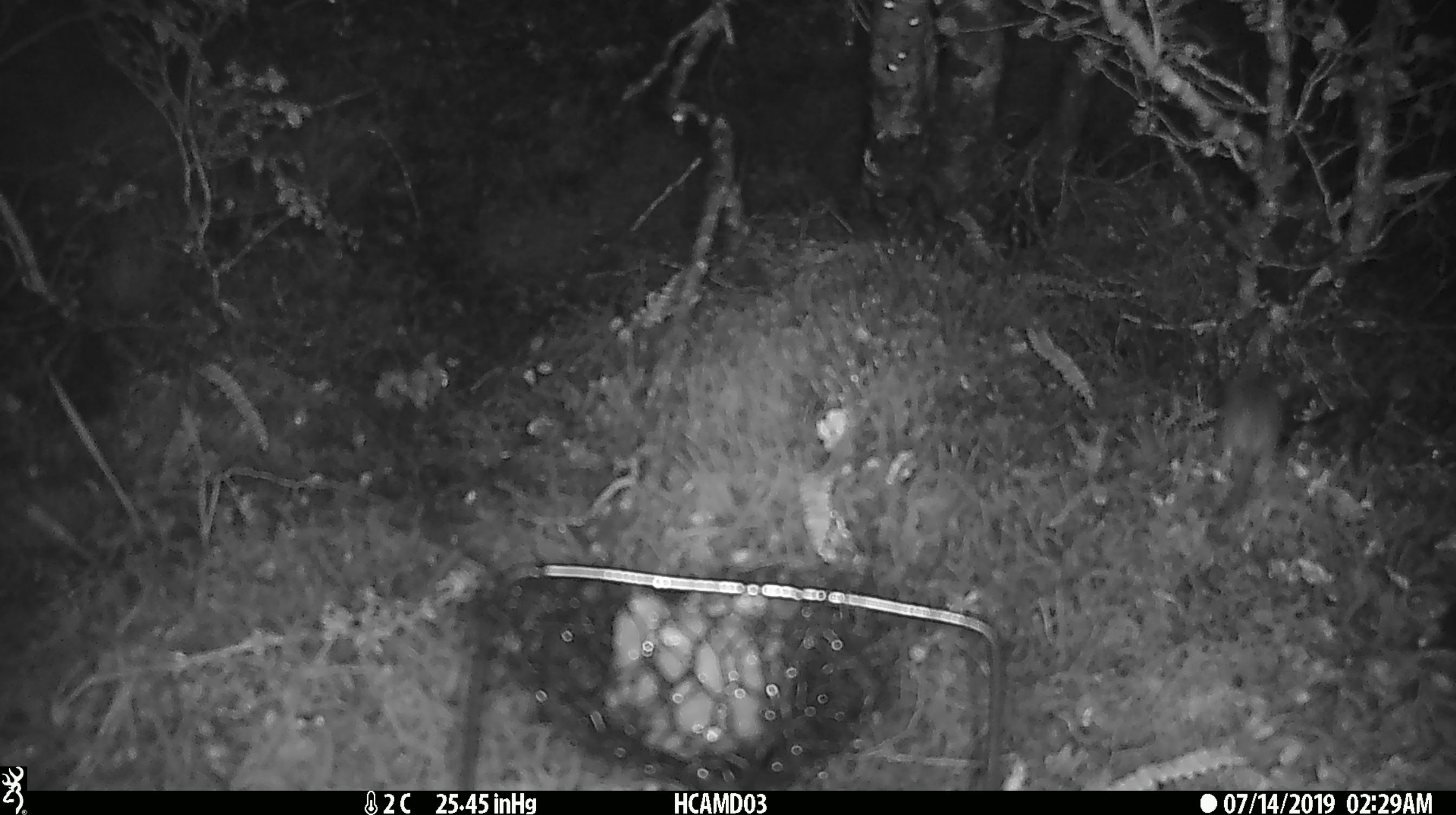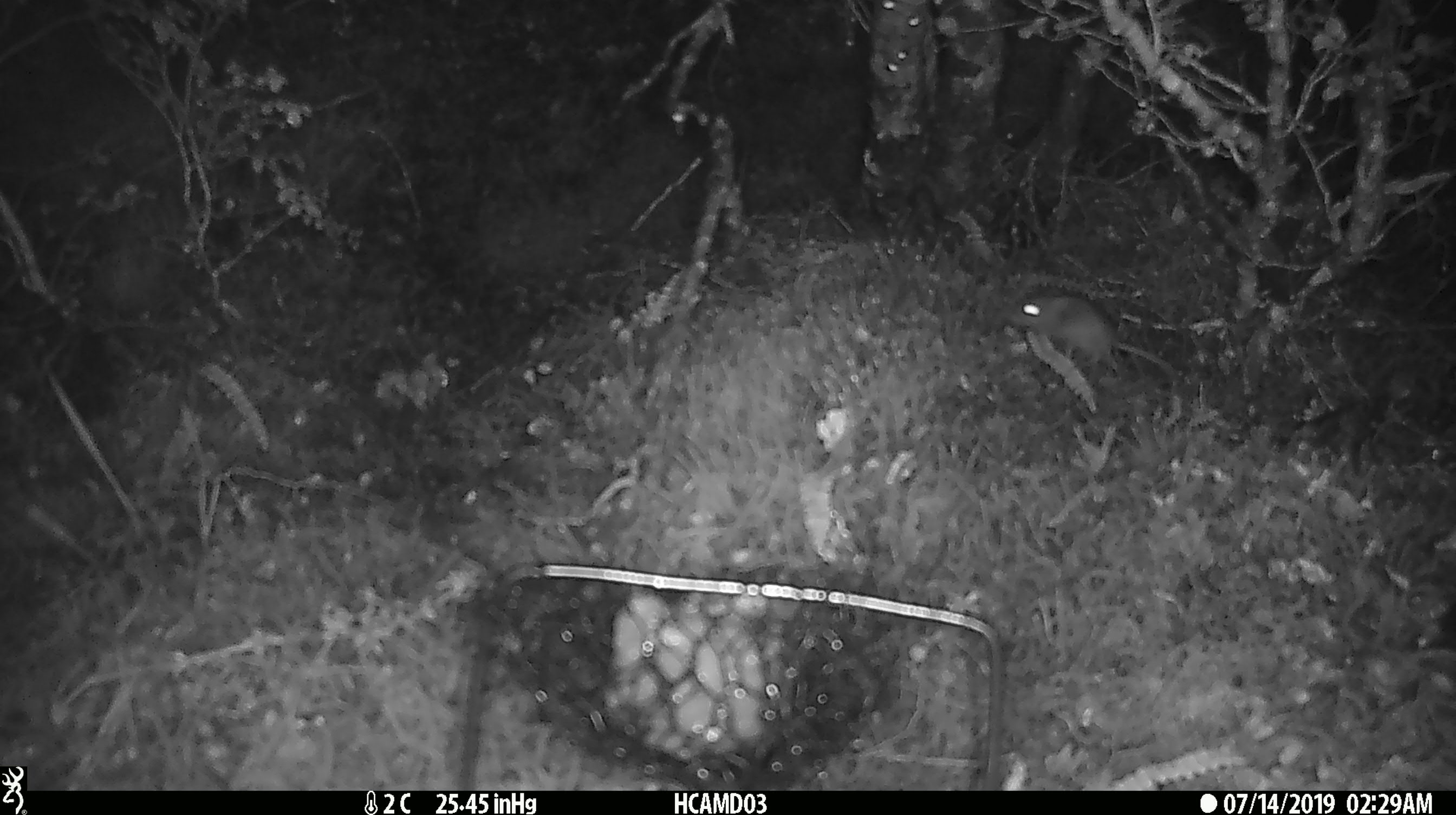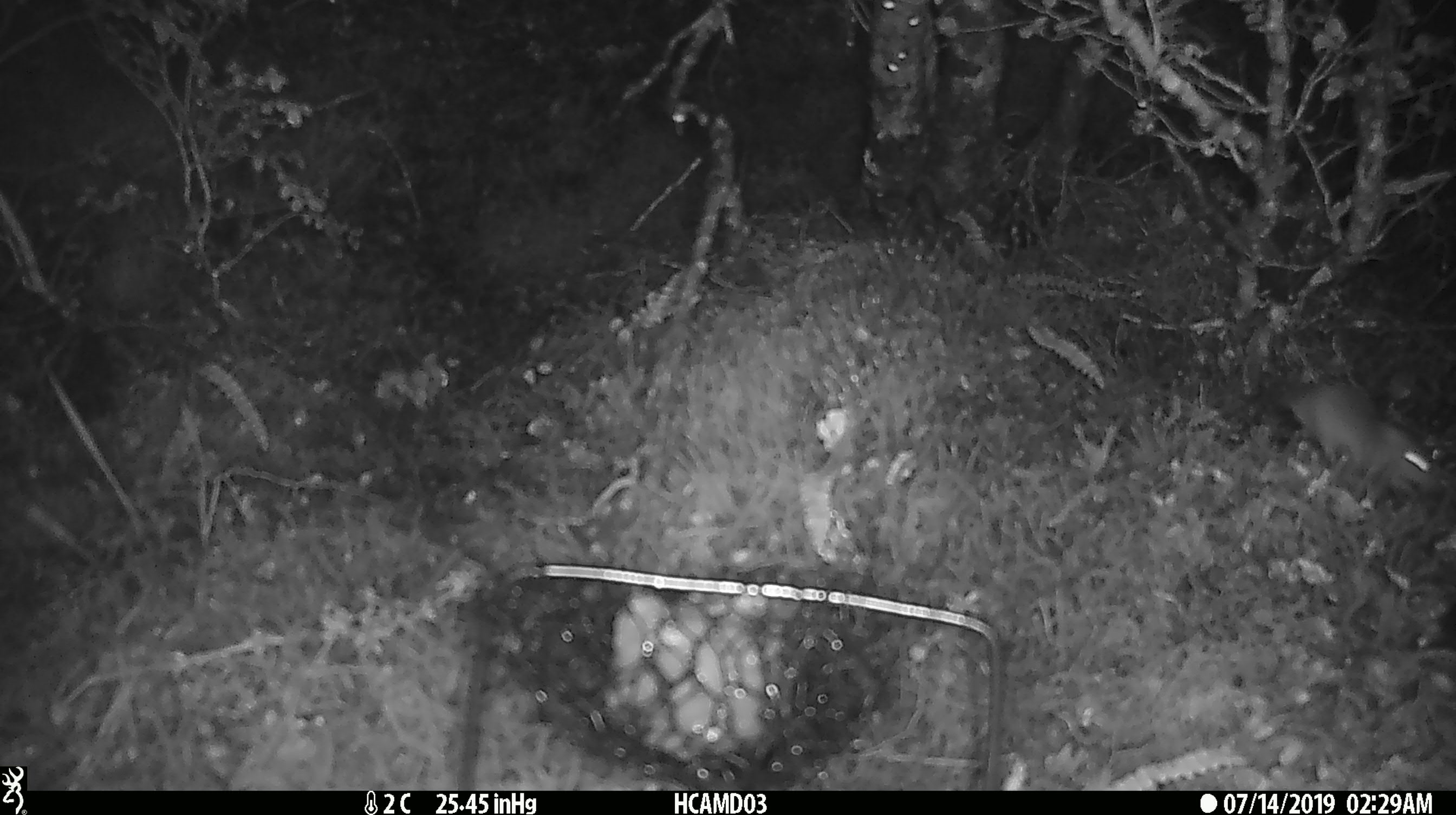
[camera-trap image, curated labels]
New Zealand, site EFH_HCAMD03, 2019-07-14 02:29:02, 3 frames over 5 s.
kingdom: Animalia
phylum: Chordata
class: Mammalia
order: Rodentia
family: Muridae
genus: Mus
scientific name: Mus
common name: mouse